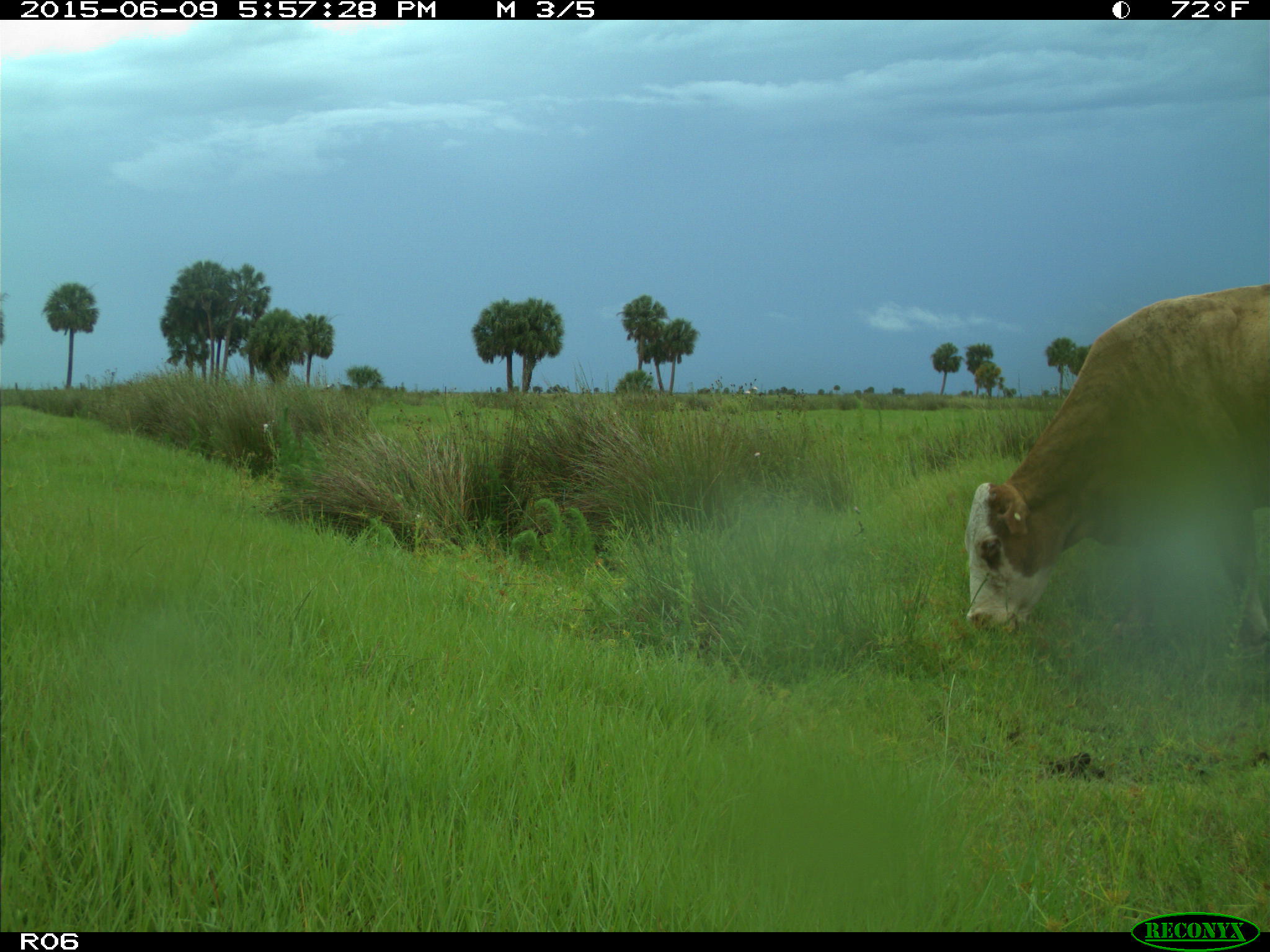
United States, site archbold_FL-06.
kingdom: Animalia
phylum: Chordata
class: Mammalia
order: Artiodactyla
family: Bovidae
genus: Bos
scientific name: Bos taurus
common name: domestic cow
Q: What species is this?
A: Bos taurus (domestic cow).